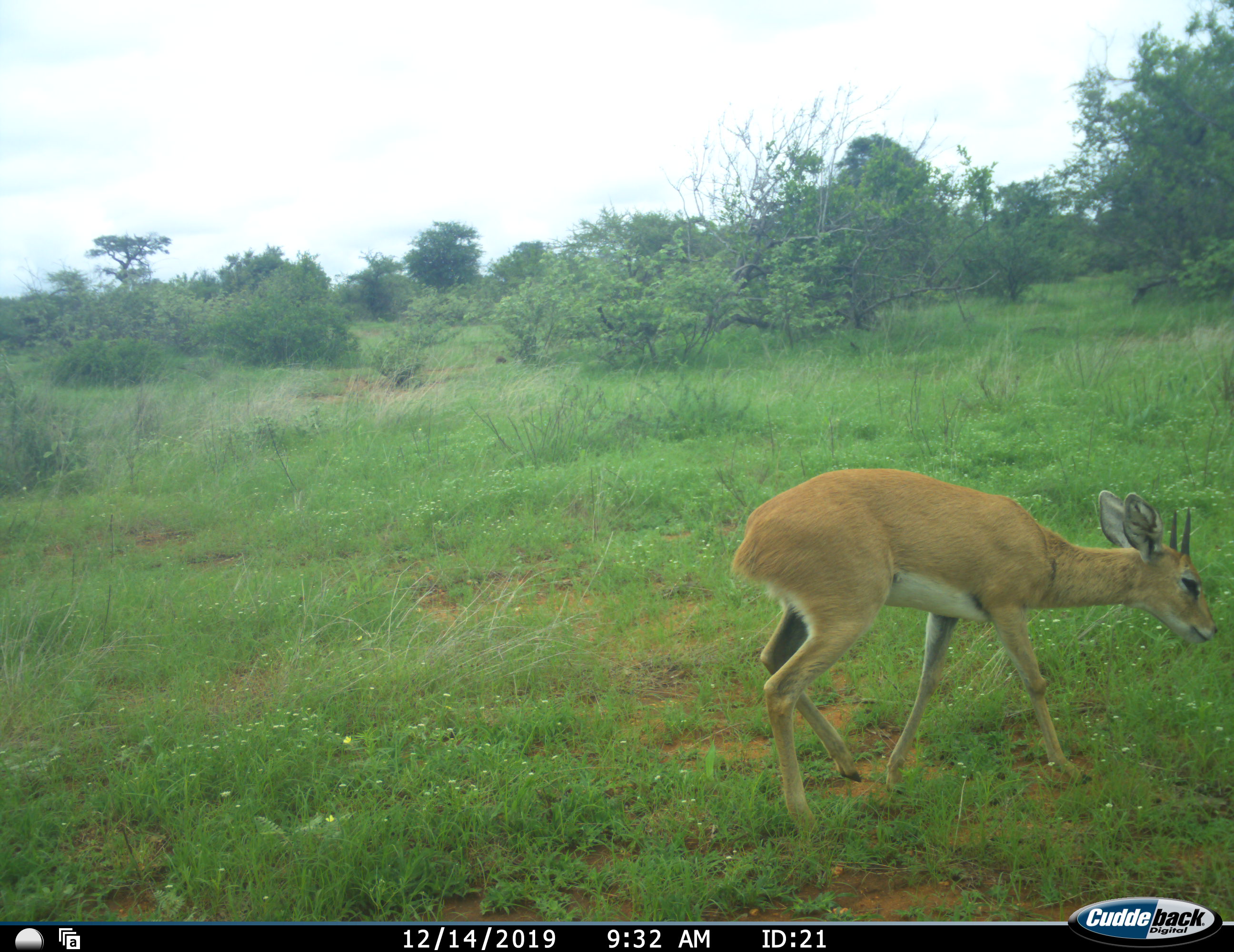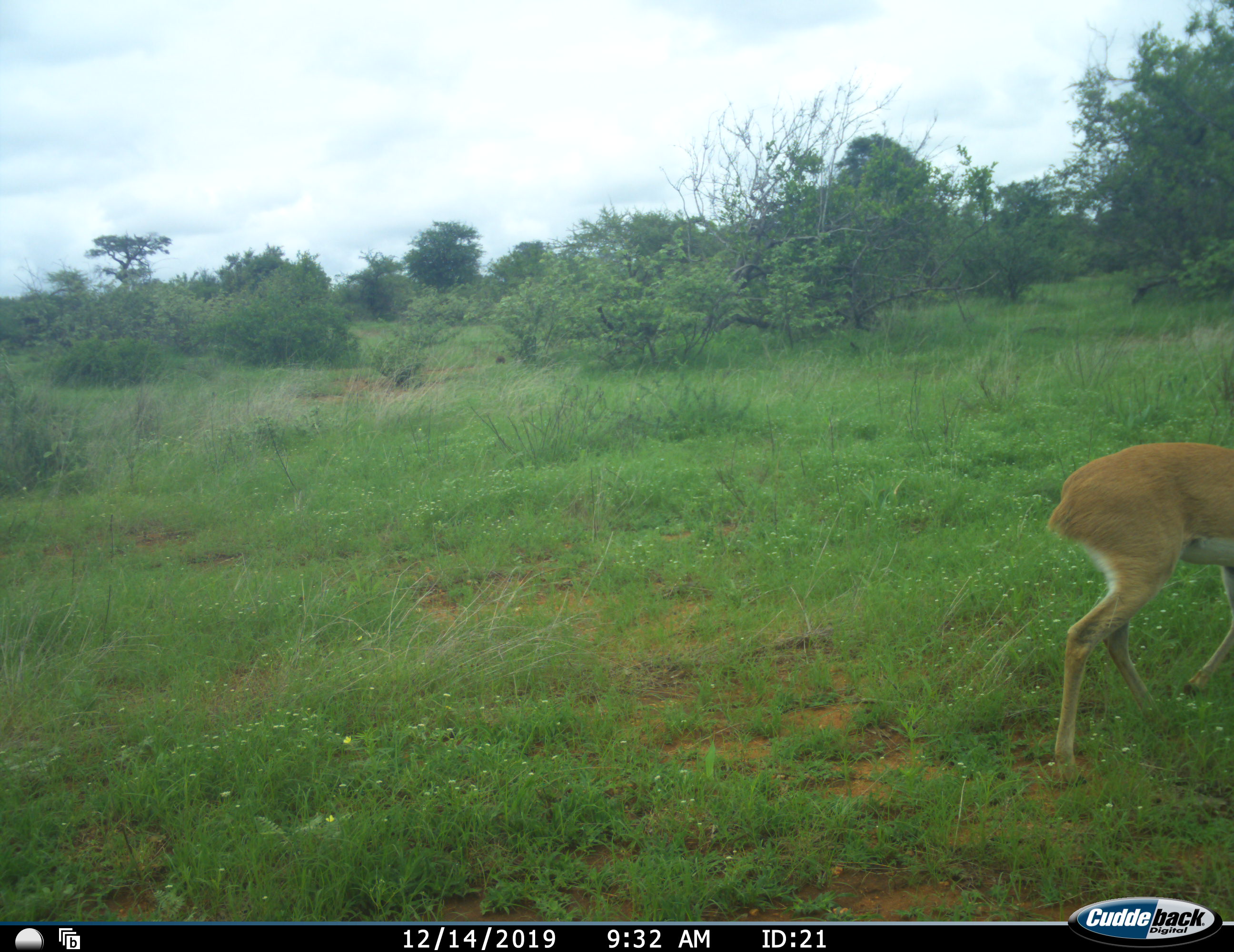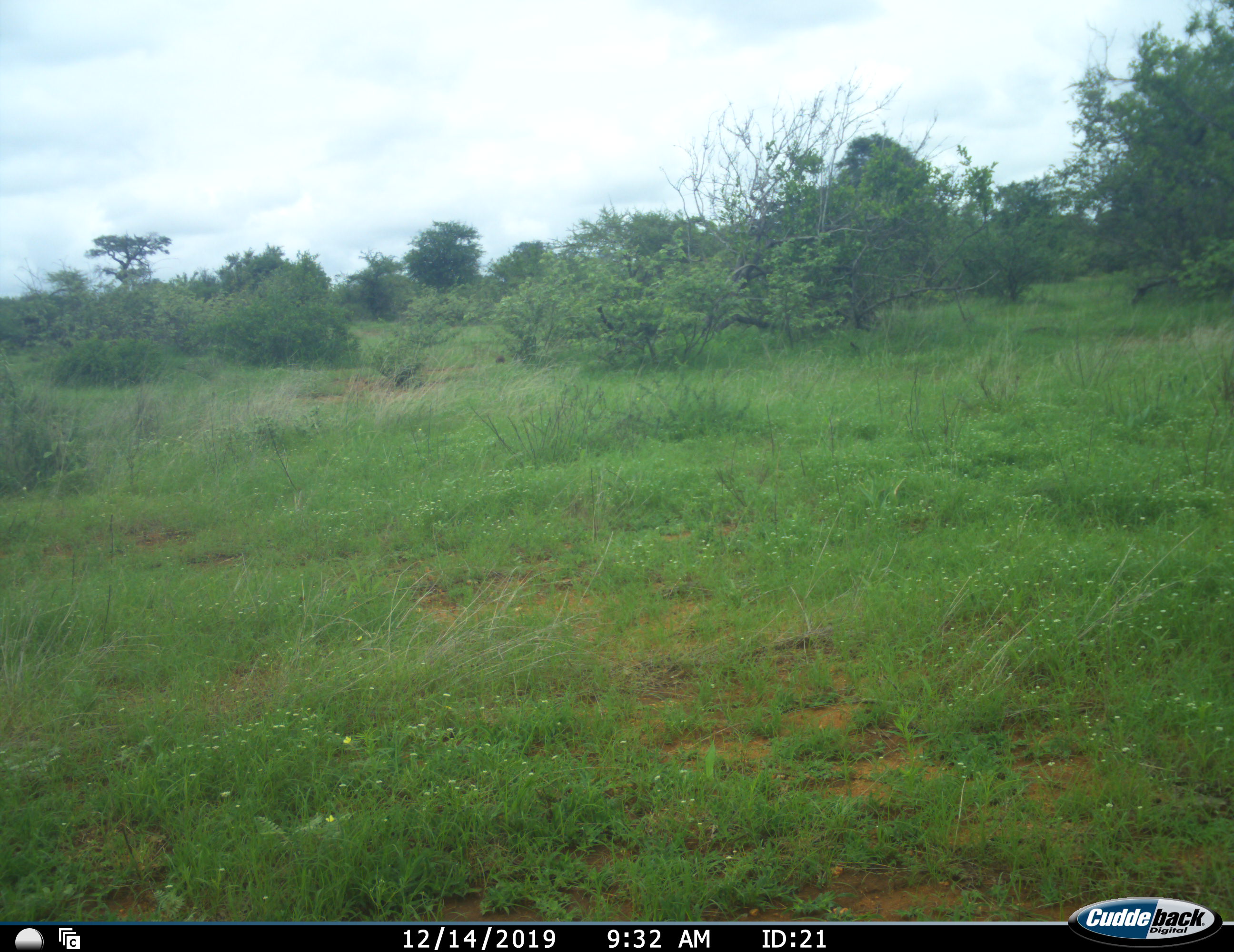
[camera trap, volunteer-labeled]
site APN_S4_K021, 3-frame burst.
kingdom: Animalia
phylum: Chordata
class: Mammalia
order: Artiodactyla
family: Bovidae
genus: Raphicerus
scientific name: Raphicerus campestris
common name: steenbok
Steenbok (Raphicerus campestris), count 1. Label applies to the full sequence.